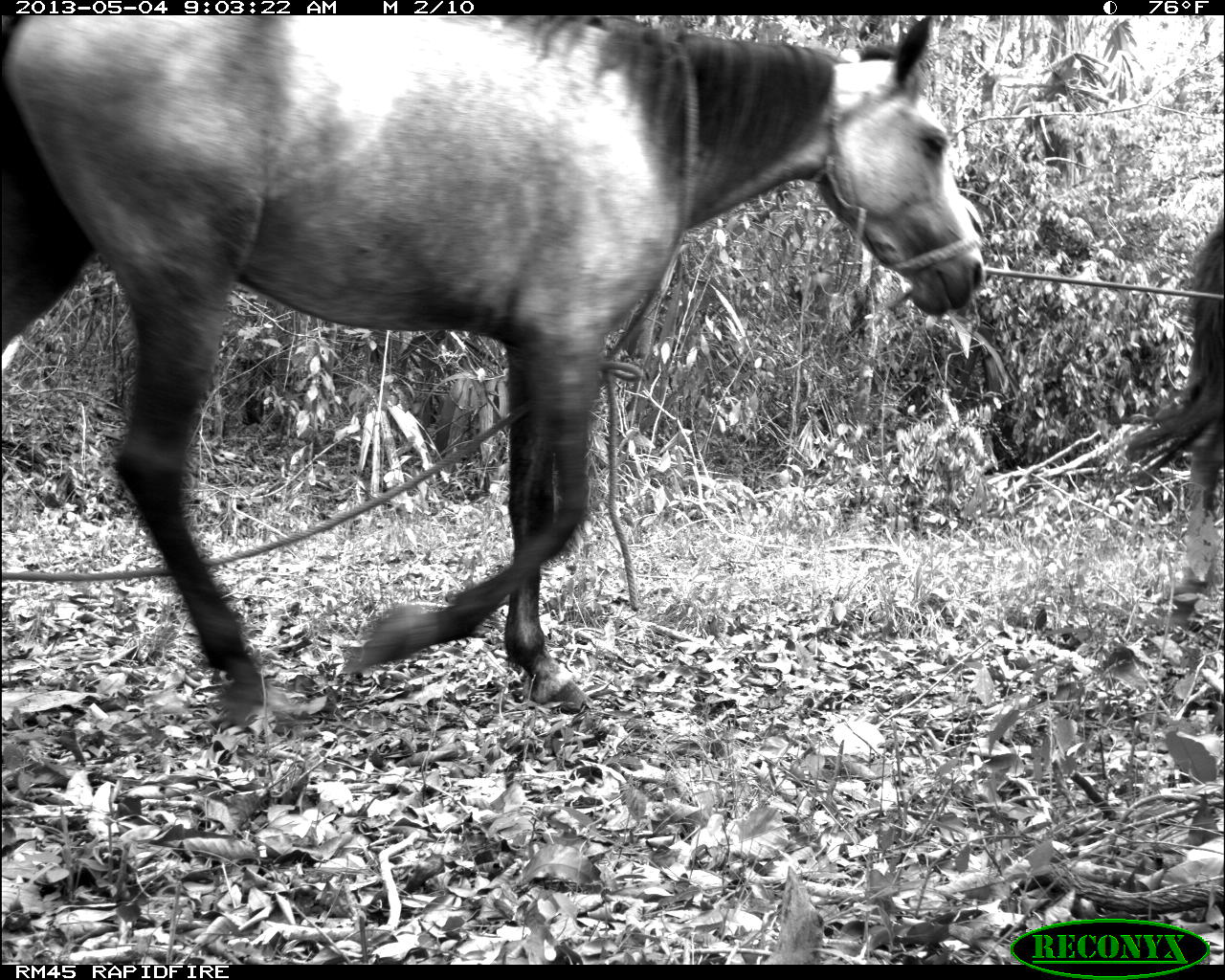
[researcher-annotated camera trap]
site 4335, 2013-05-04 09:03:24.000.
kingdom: Animalia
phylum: Chordata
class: Mammalia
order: Perissodactyla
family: Equidae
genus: Equus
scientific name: Equus ferus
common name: wild horse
Equus ferus (wild horse), count 4.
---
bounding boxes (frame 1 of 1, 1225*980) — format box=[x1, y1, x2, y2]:
equus ferus: box=[0, 16, 985, 723]; box=[1121, 205, 1225, 627]